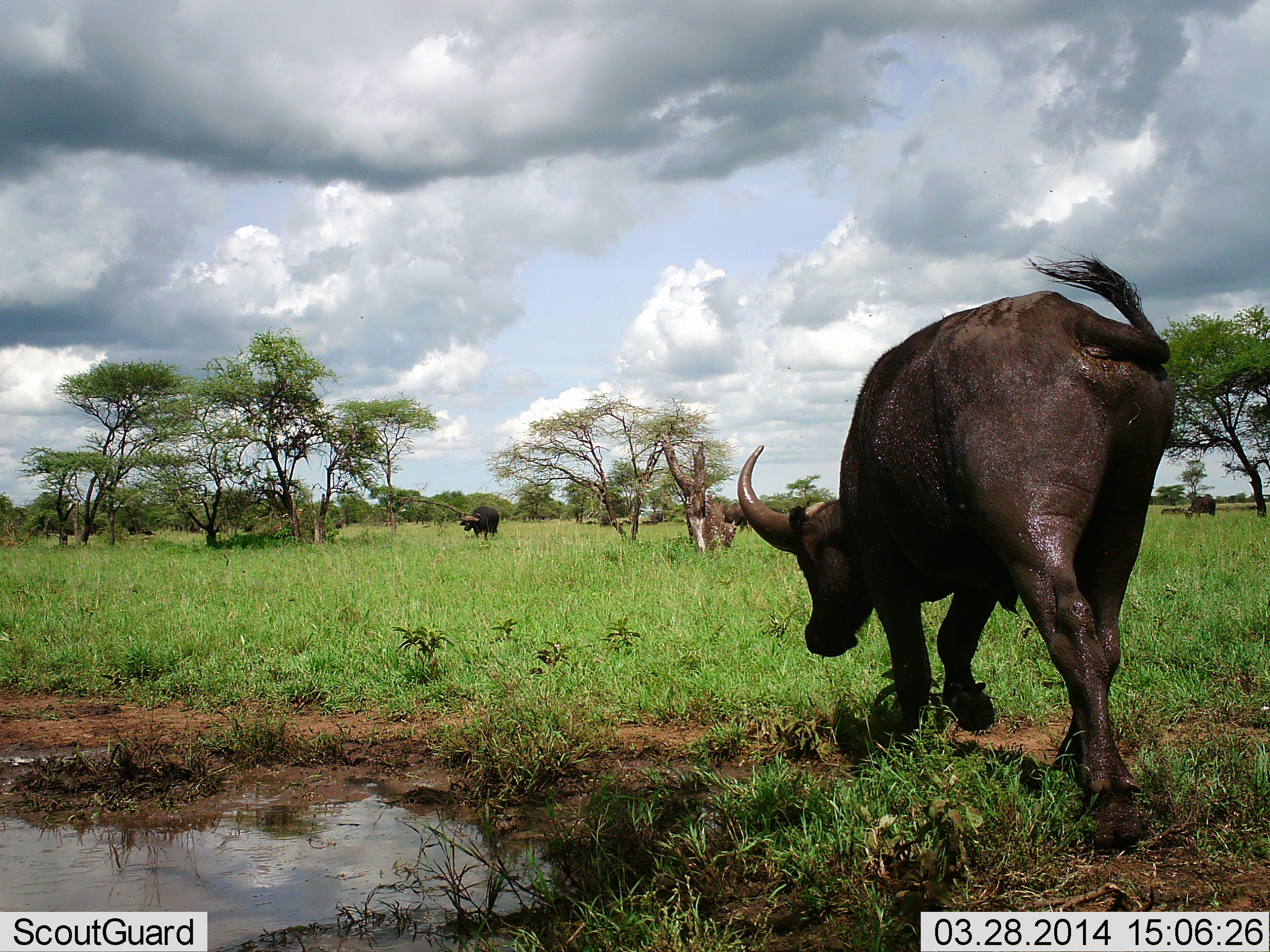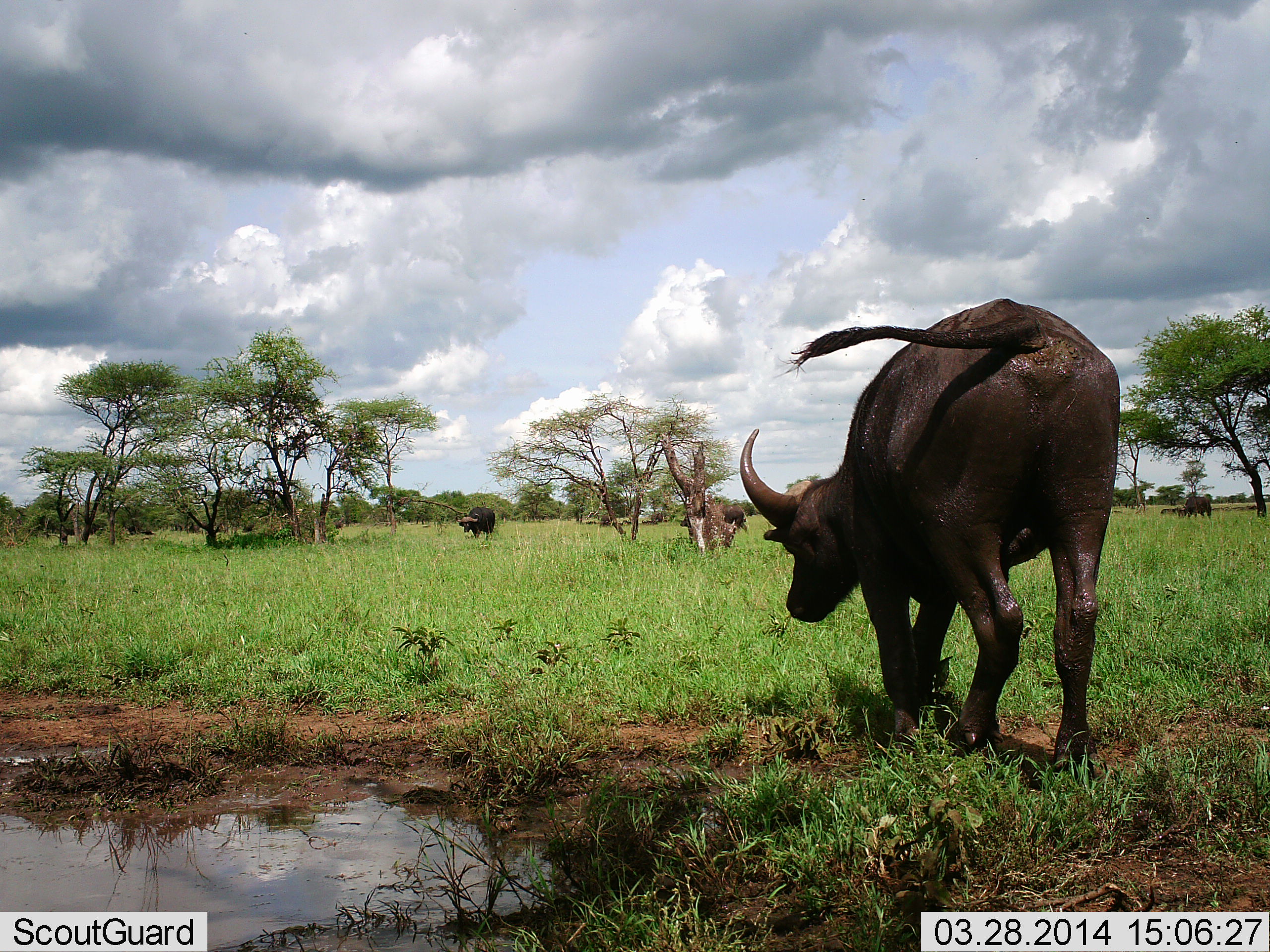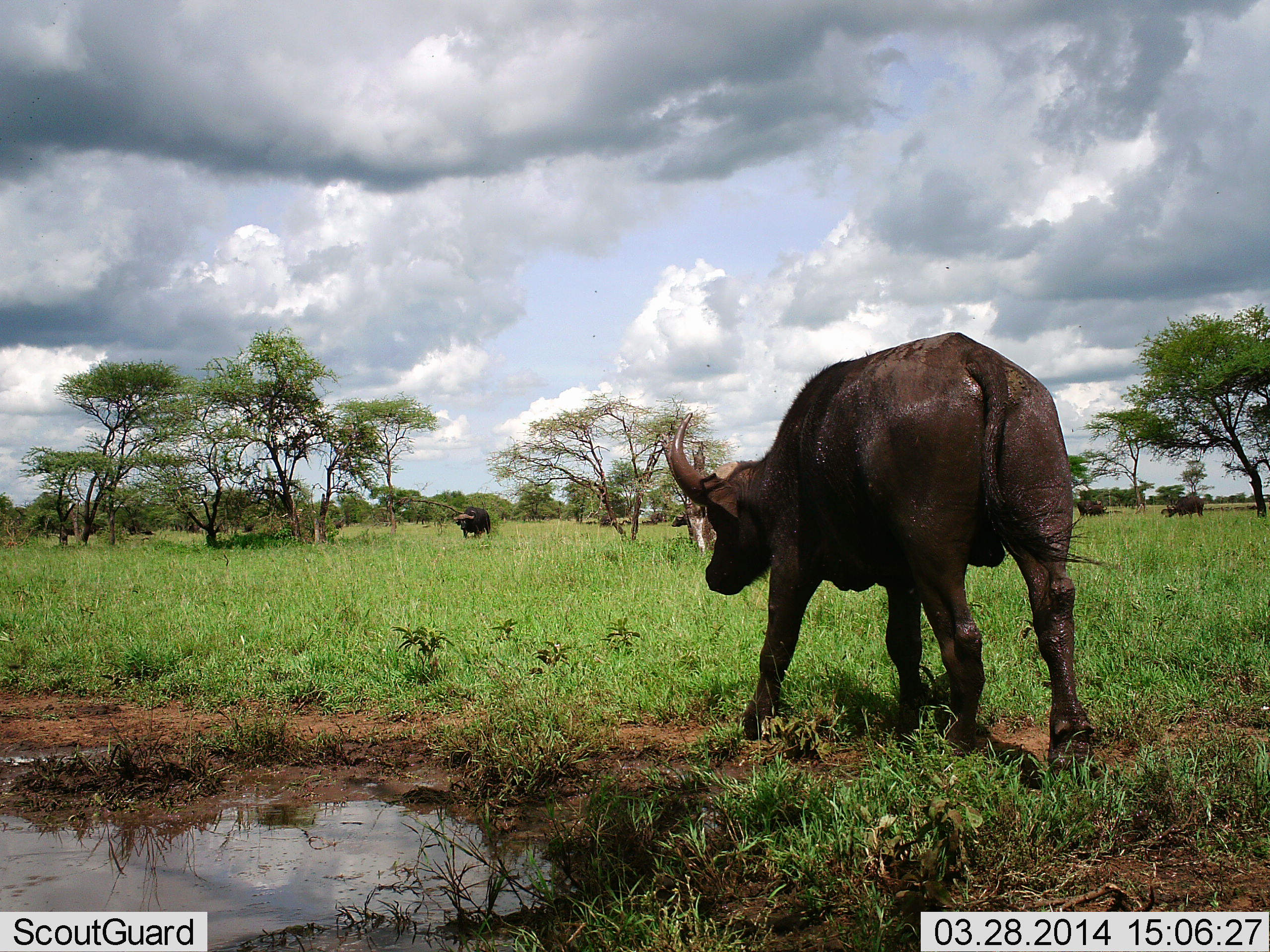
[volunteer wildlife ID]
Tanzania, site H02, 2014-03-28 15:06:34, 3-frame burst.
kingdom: Animalia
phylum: Chordata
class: Mammalia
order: Artiodactyla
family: Bovidae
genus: Syncerus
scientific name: Syncerus caffer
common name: cape buffalo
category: buffalo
Buffalo (cape buffalo) (Syncerus caffer), count 5. Behavior (volunteer vote fractions): standing 10%, resting 0%, moving 90%, interacting 0%. Young present (vote fraction): 0%. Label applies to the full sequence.